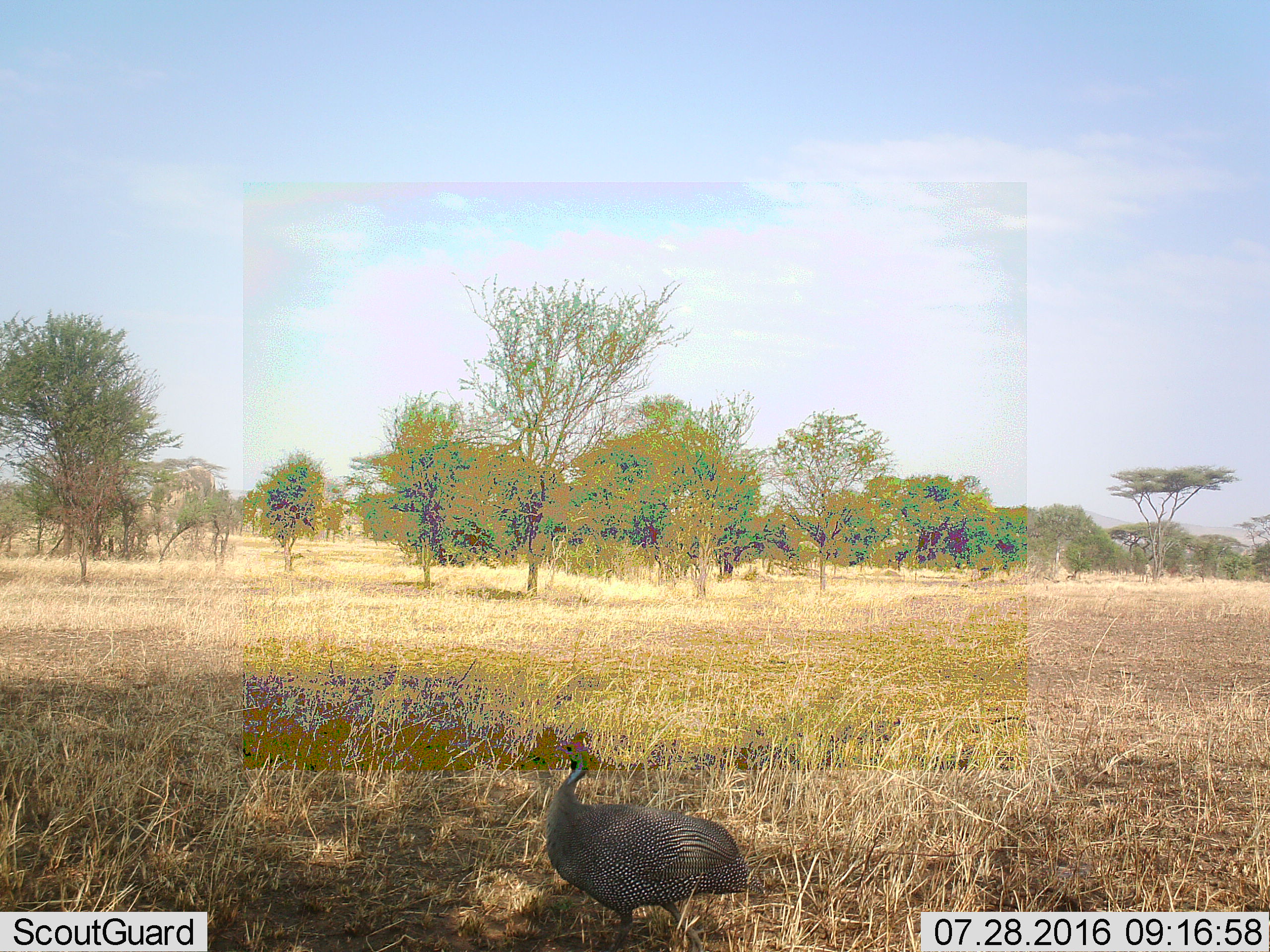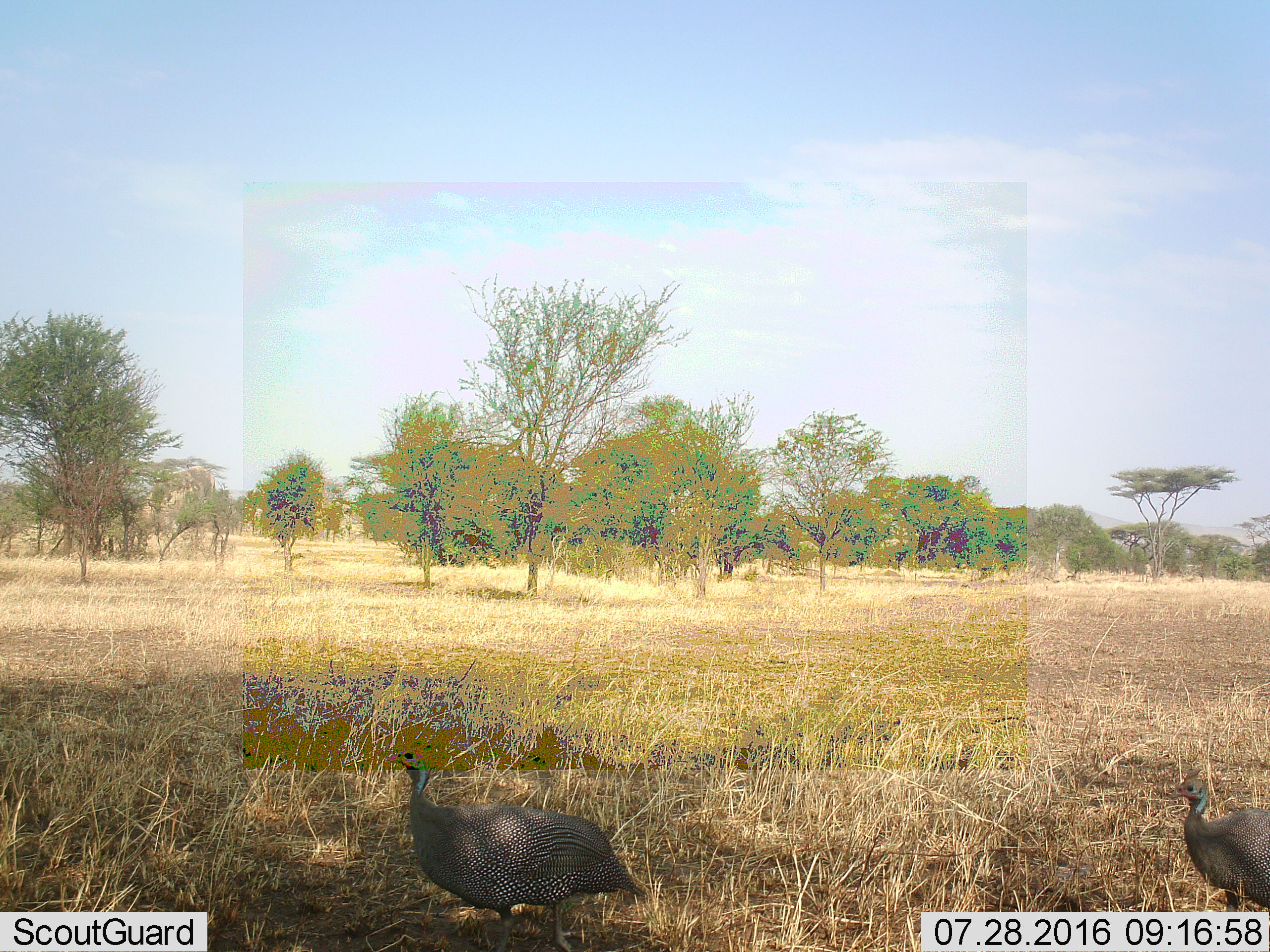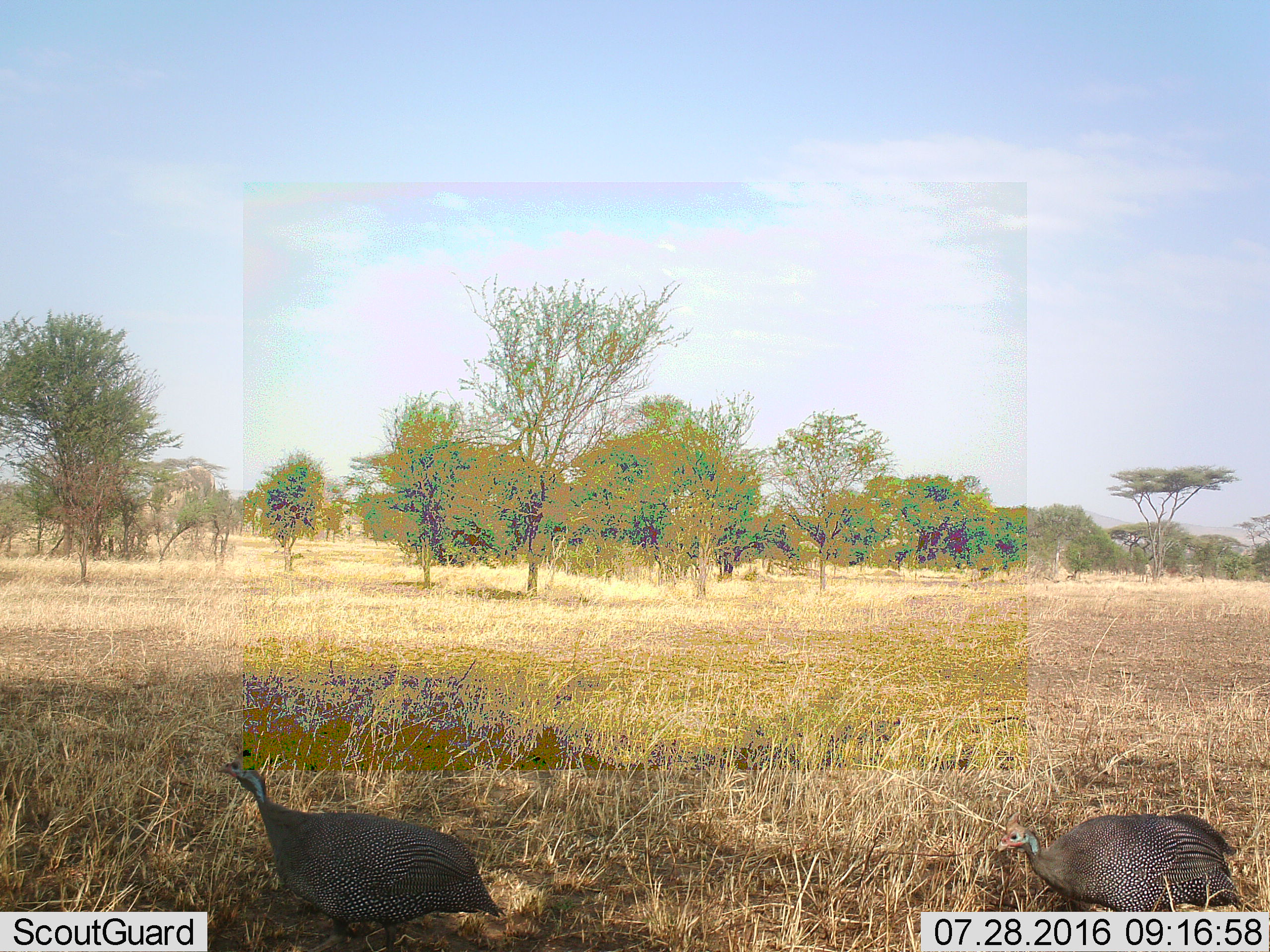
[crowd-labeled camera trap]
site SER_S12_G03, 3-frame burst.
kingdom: Animalia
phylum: Chordata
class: Aves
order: Galliformes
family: Numididae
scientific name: Numididae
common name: guineafowl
Guineafowl (Numididae), count 2. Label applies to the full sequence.